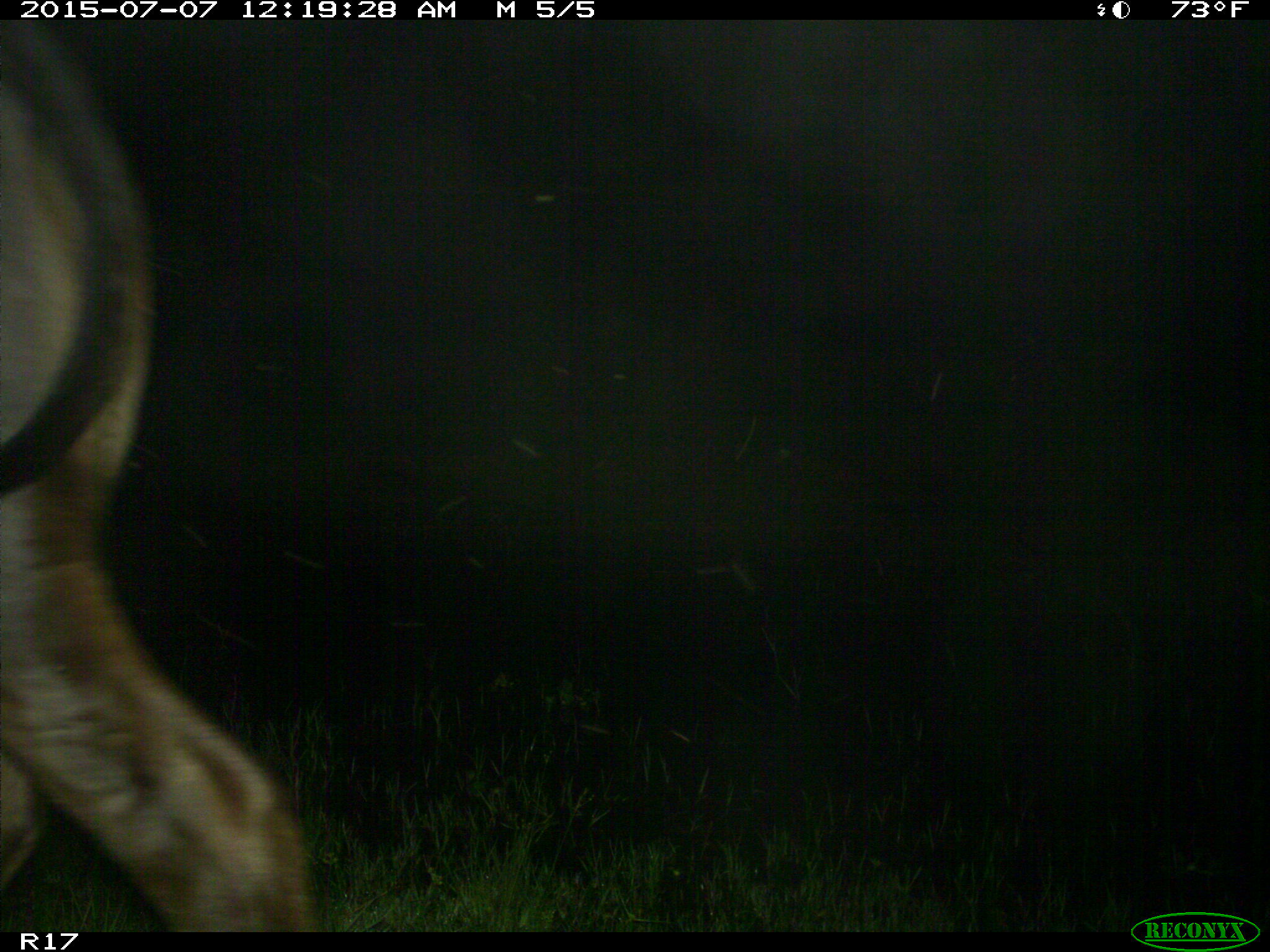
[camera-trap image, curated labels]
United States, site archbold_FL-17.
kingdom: Animalia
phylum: Chordata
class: Mammalia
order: Artiodactyla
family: Bovidae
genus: Bos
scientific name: Bos taurus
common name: domestic cow